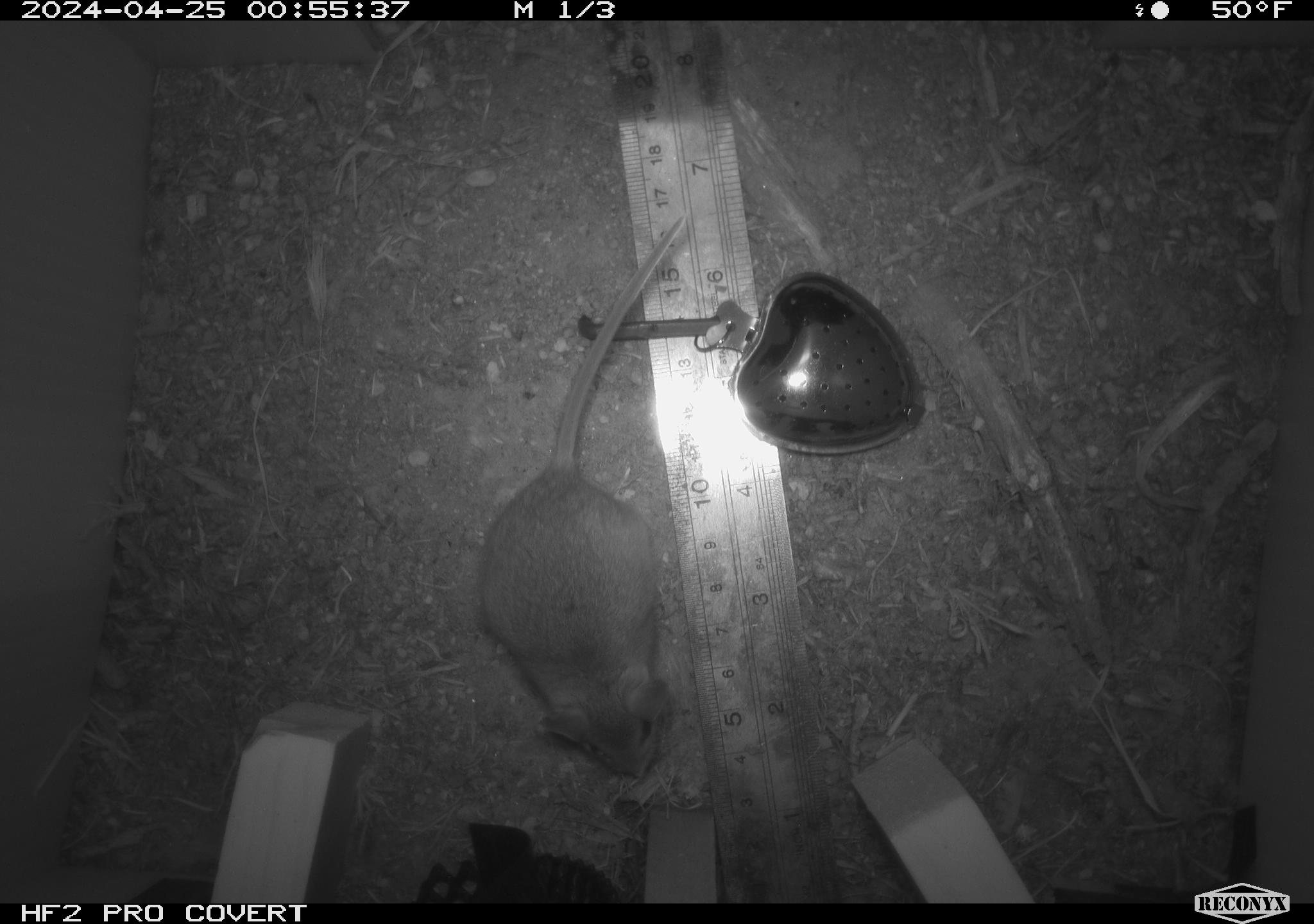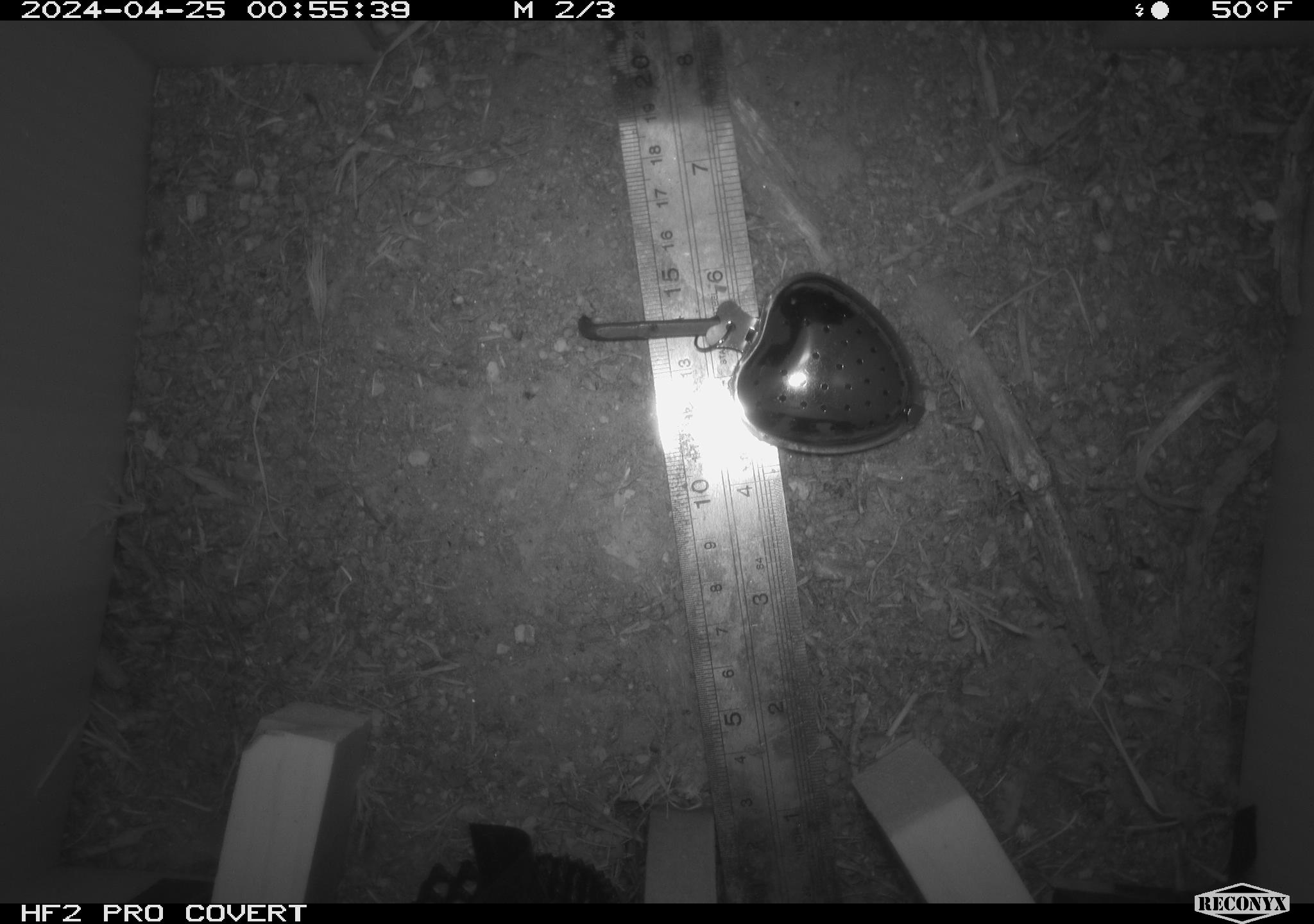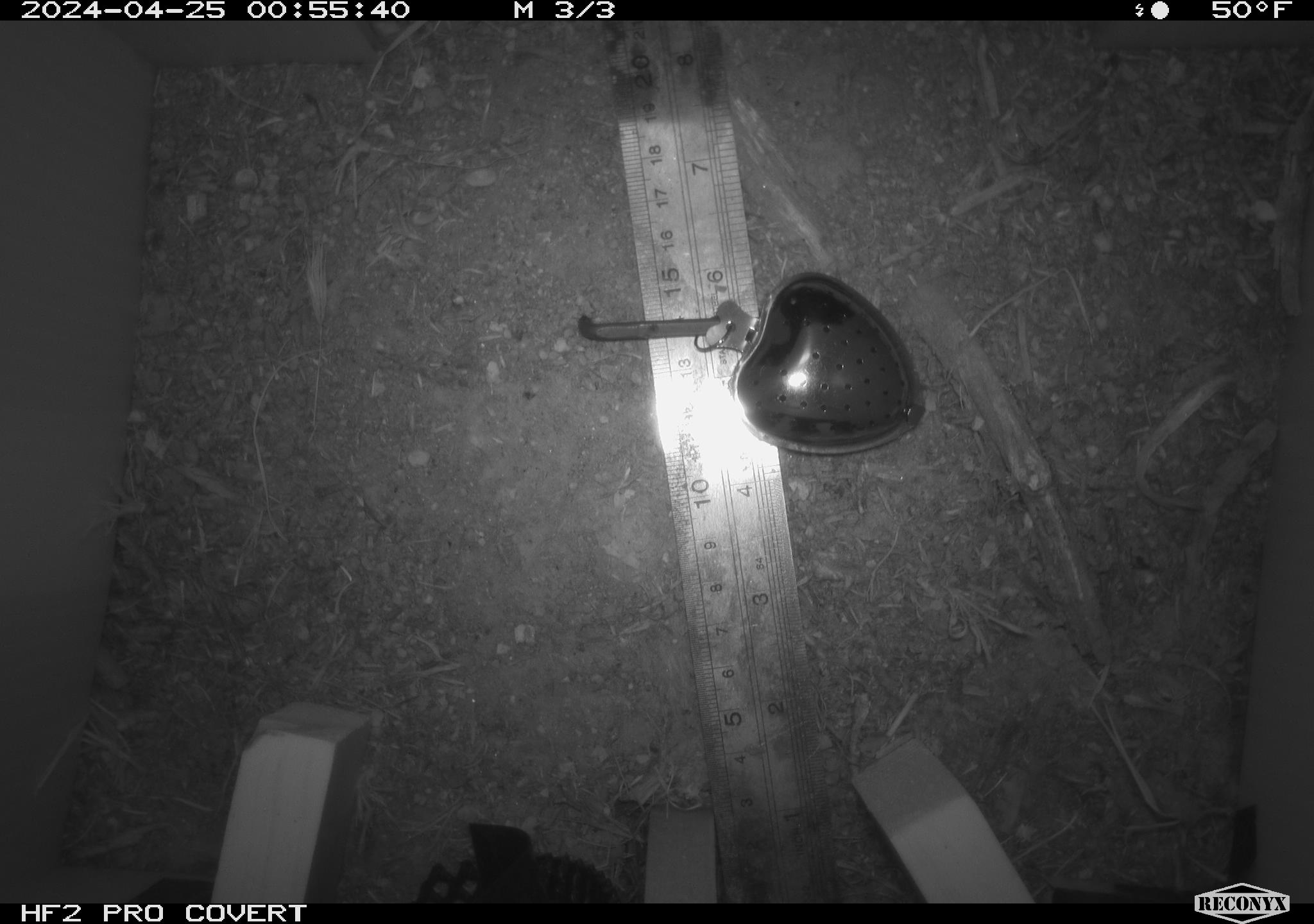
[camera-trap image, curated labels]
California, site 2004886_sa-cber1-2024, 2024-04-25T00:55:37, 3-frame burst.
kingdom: Animalia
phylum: Chordata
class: Mammalia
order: Rodentia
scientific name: Rodentia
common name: mouse species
Mouse species (Rodentia).